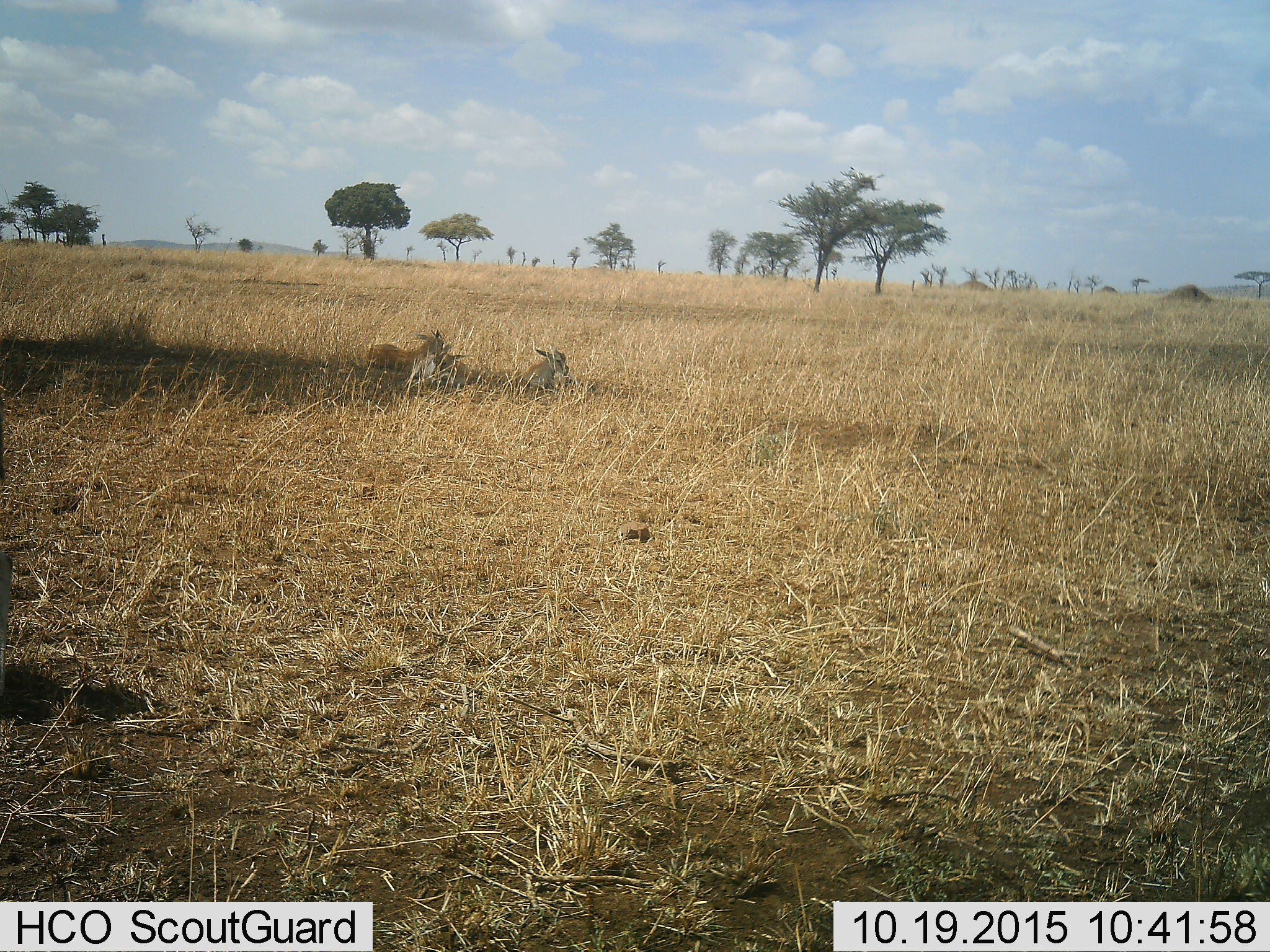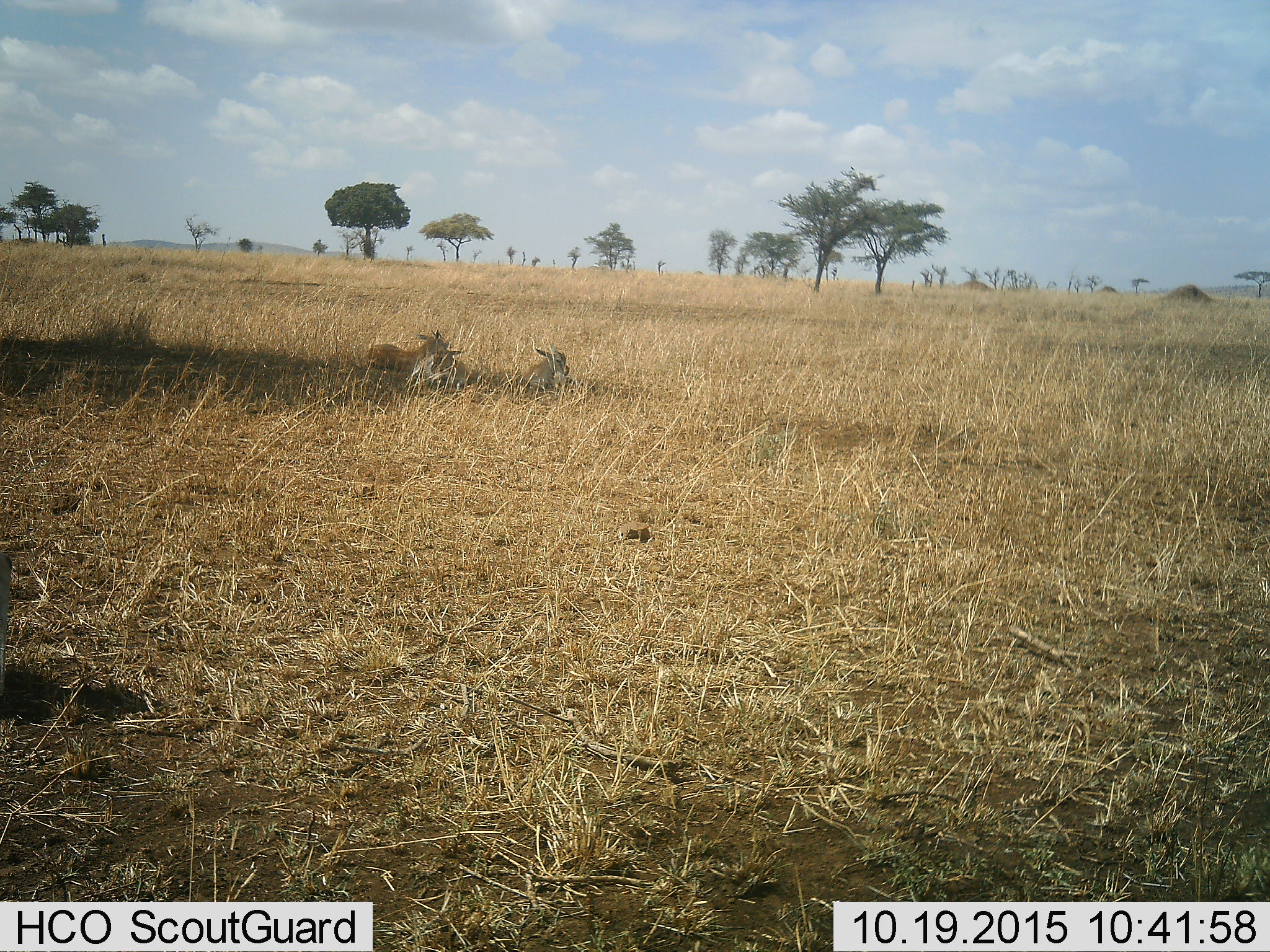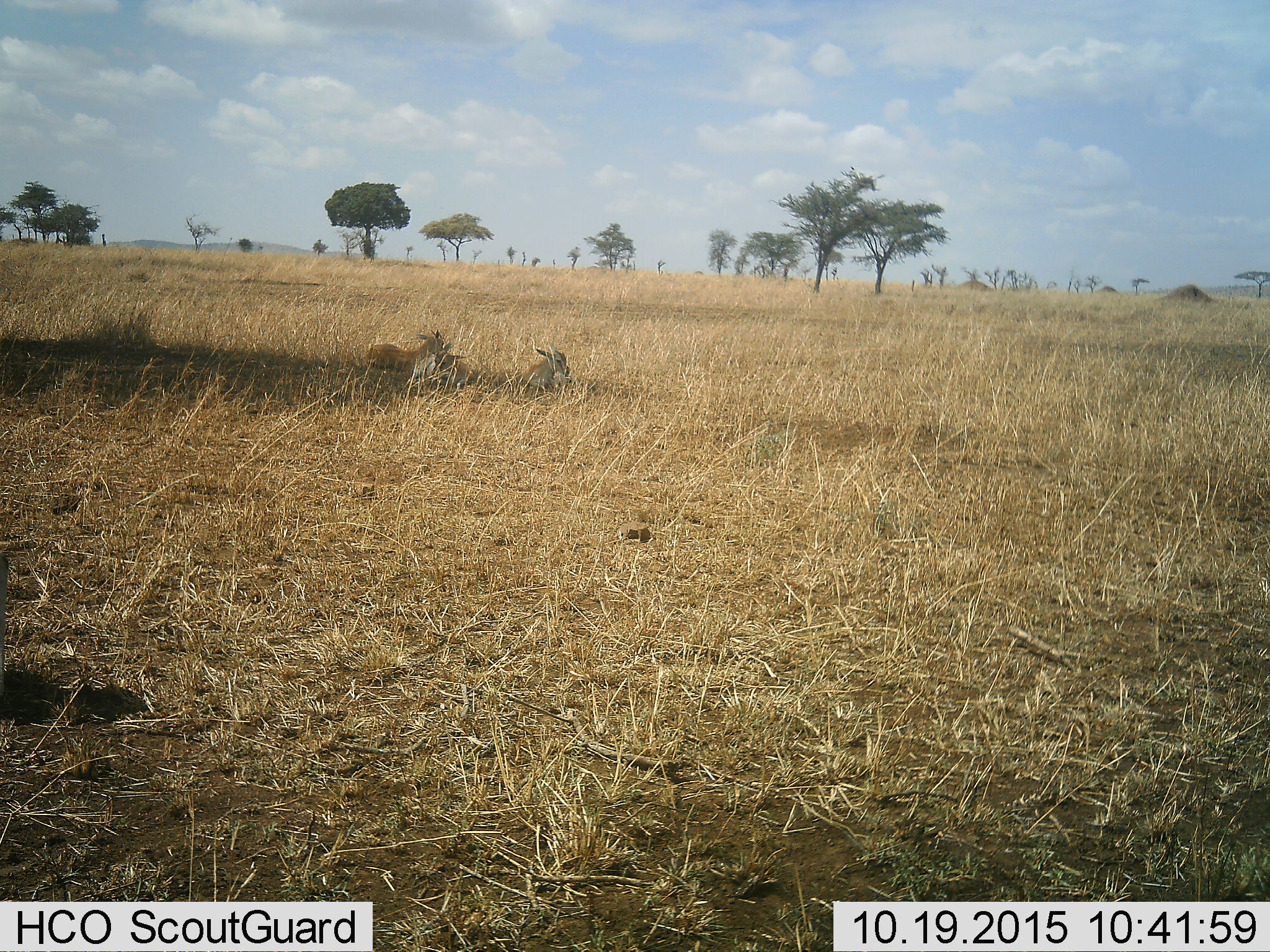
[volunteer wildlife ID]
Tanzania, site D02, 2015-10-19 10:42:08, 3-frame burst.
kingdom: Animalia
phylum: Chordata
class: Mammalia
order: Artiodactyla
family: Bovidae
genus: Eudorcas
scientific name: Eudorcas thomsonii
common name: thomson's gazelle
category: gazellethomsons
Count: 3.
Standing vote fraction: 0%.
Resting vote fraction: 100%.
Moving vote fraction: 0%.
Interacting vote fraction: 0%.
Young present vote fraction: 33%.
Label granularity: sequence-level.